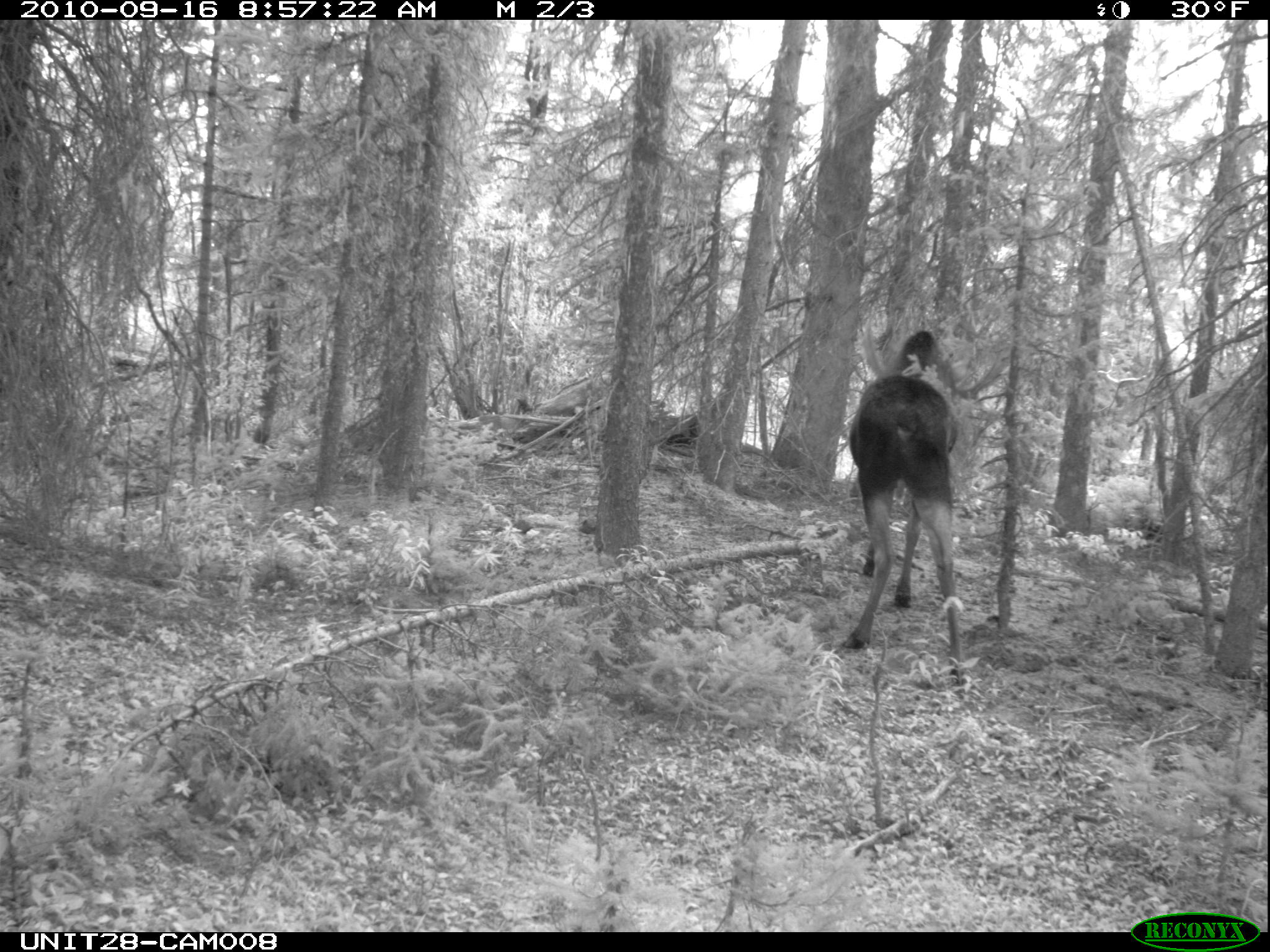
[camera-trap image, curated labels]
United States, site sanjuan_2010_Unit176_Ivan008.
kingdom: Animalia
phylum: Chordata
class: Mammalia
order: Artiodactyla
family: Cervidae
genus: Alces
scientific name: Alces alces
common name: moose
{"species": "Alces alces (moose)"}